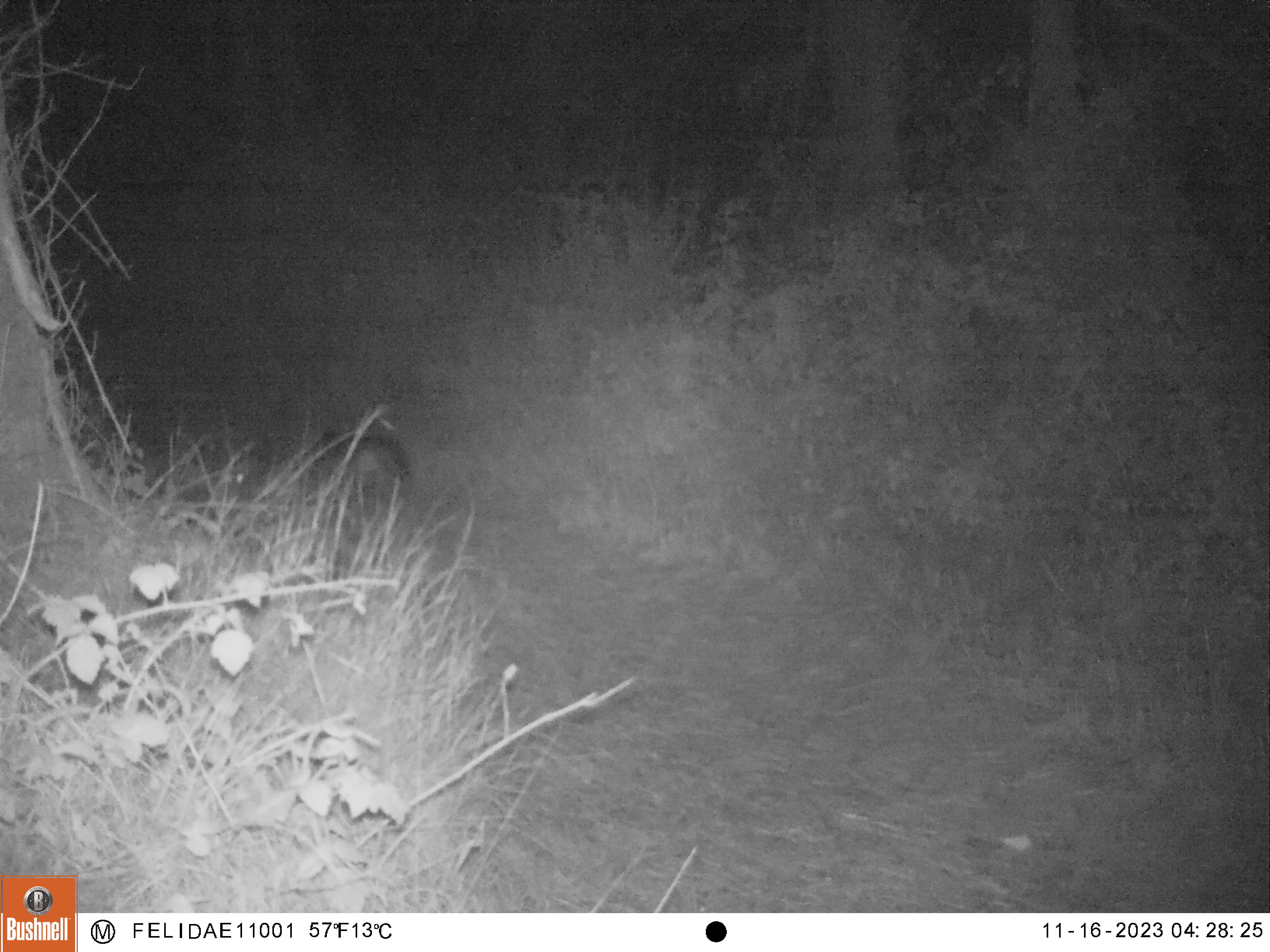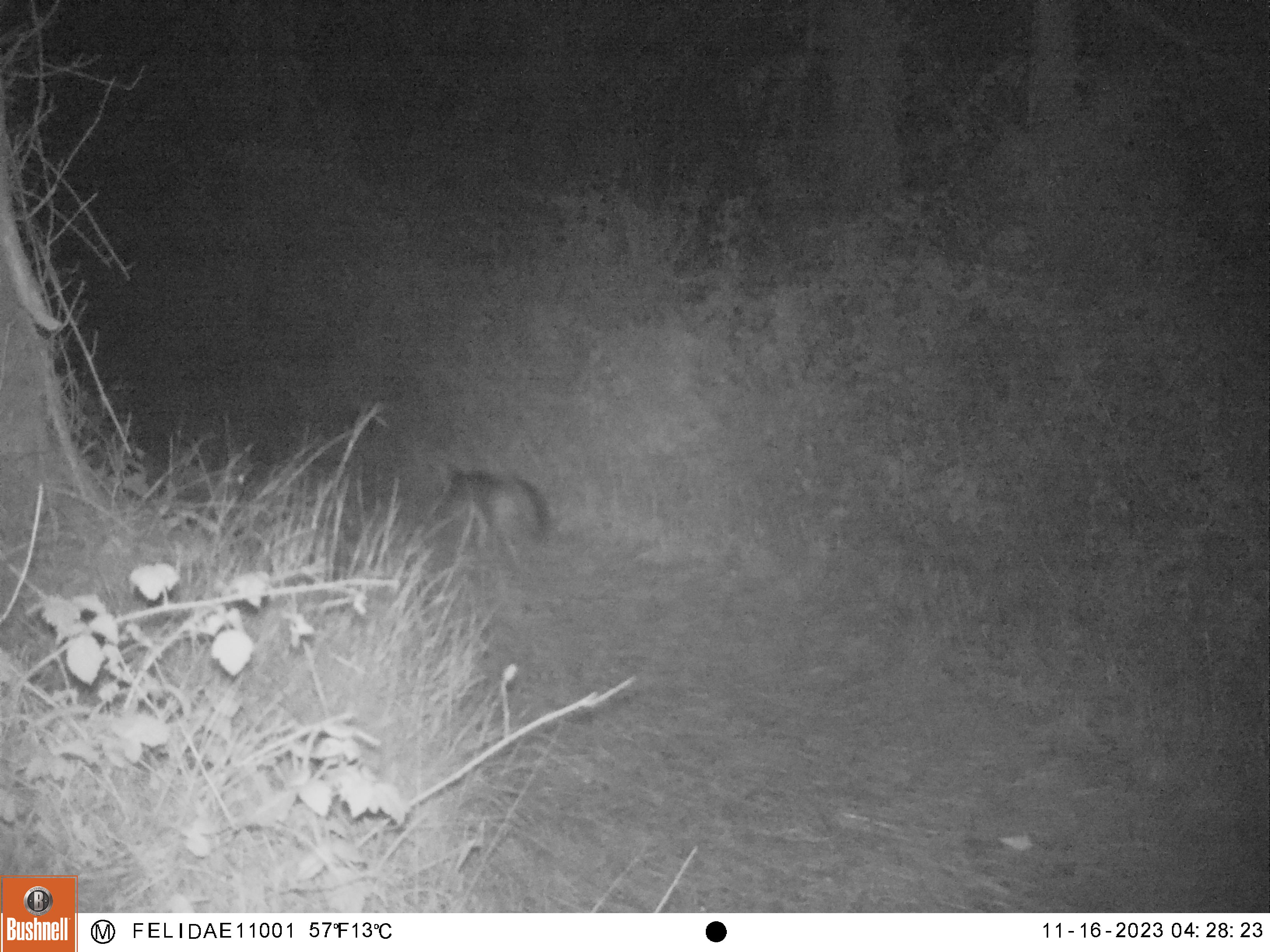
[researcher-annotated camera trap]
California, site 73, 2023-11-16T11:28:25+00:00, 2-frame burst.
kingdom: Animalia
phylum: Chordata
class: Mammalia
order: Carnivora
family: Canidae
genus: Urocyon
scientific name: Urocyon cinereoargenteus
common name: gray fox